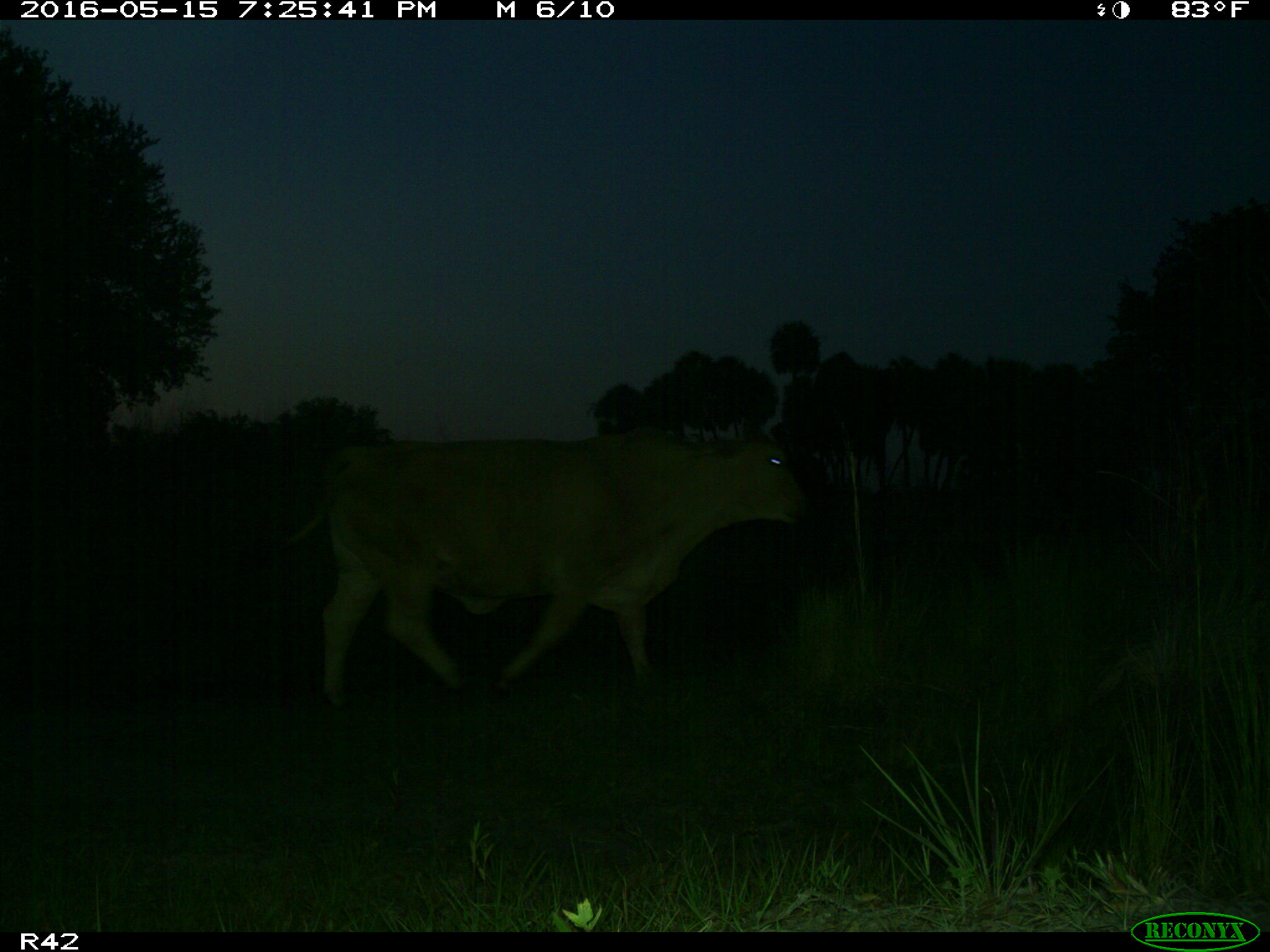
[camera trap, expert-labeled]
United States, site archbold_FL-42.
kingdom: Animalia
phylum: Chordata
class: Mammalia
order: Artiodactyla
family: Bovidae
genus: Bos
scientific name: Bos taurus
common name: domestic cow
Bos taurus (domestic cow).